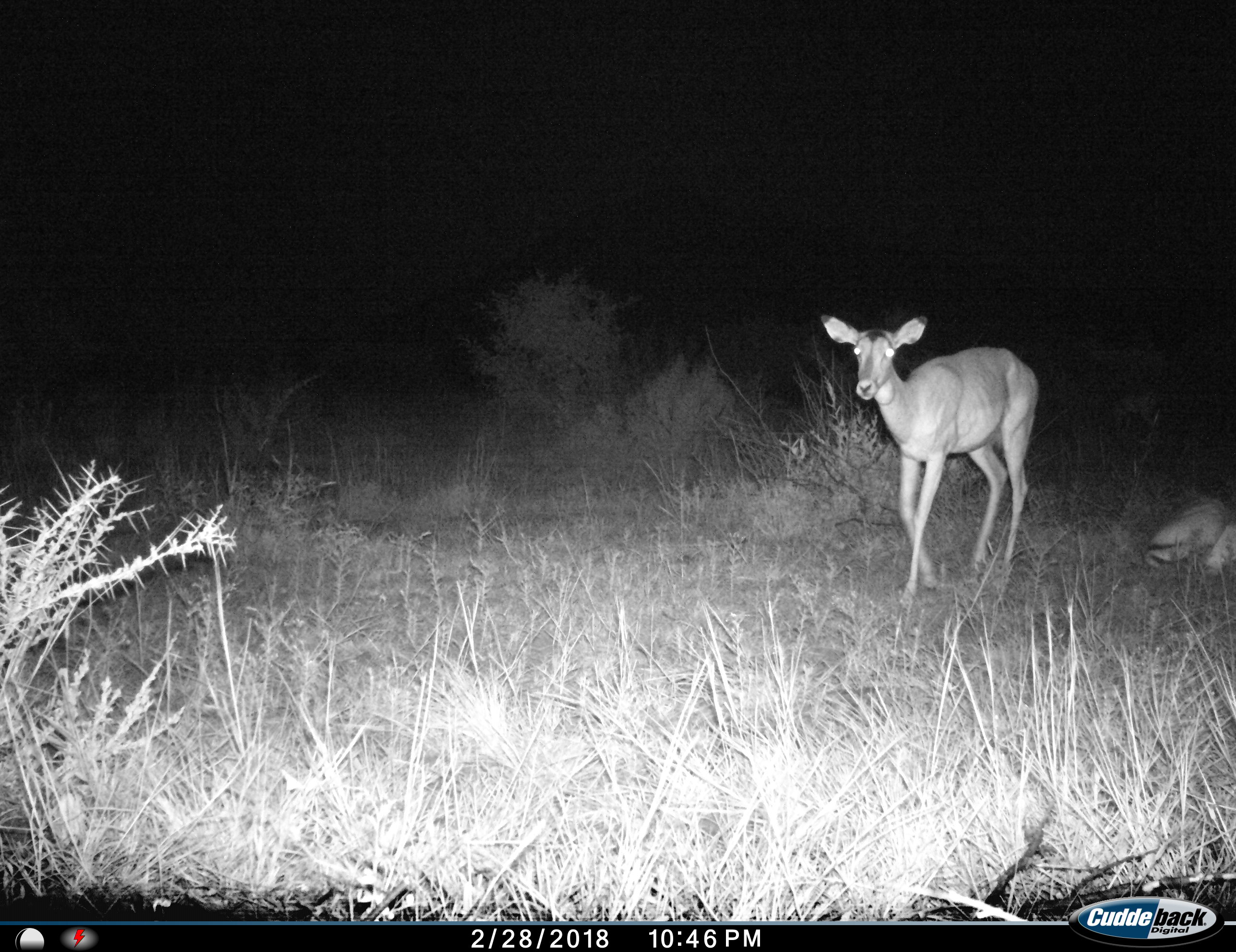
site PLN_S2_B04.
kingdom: Animalia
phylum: Chordata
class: Mammalia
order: Artiodactyla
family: Bovidae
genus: Aepyceros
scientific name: Aepyceros melampus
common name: impala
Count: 1.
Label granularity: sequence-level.